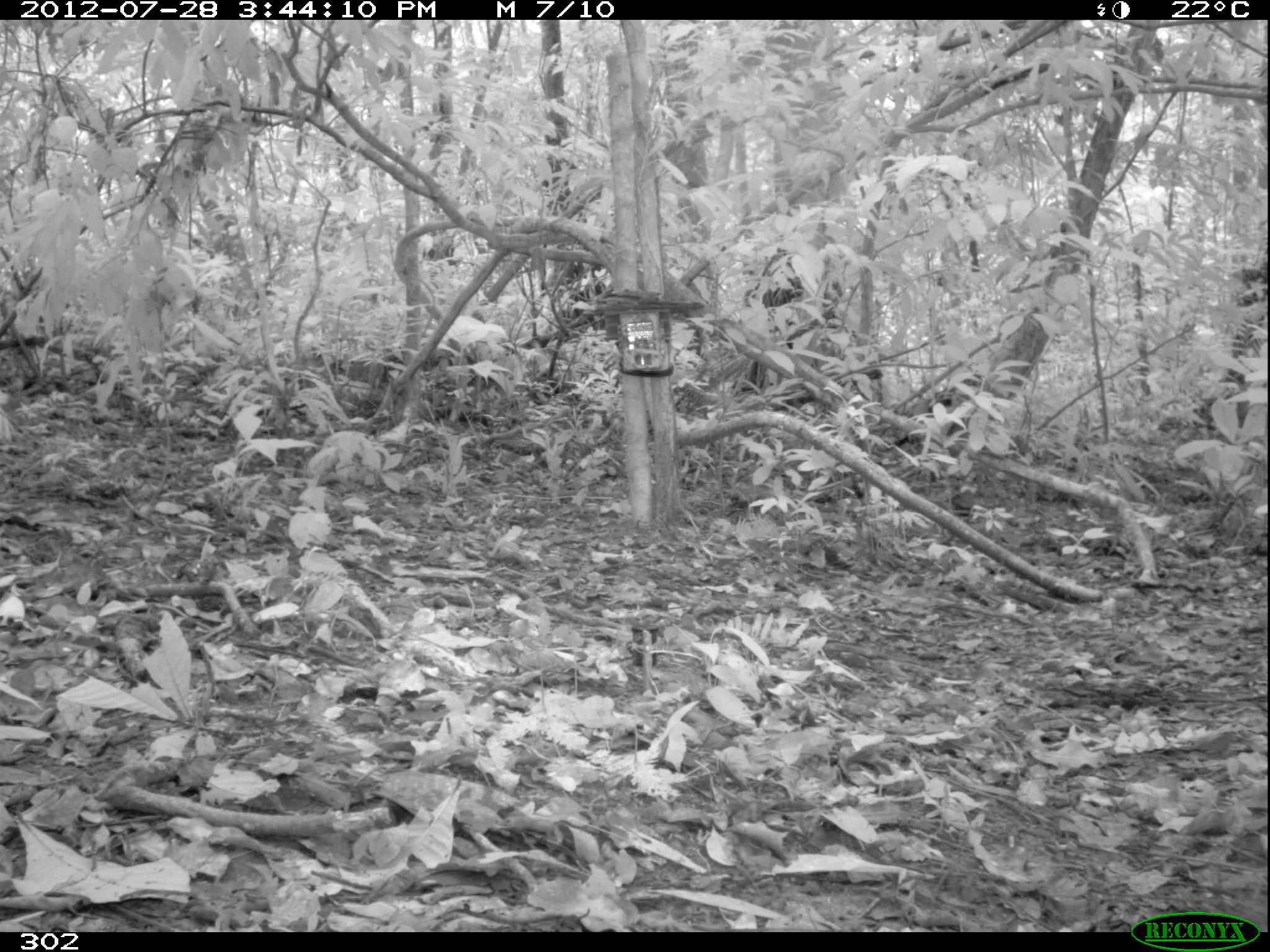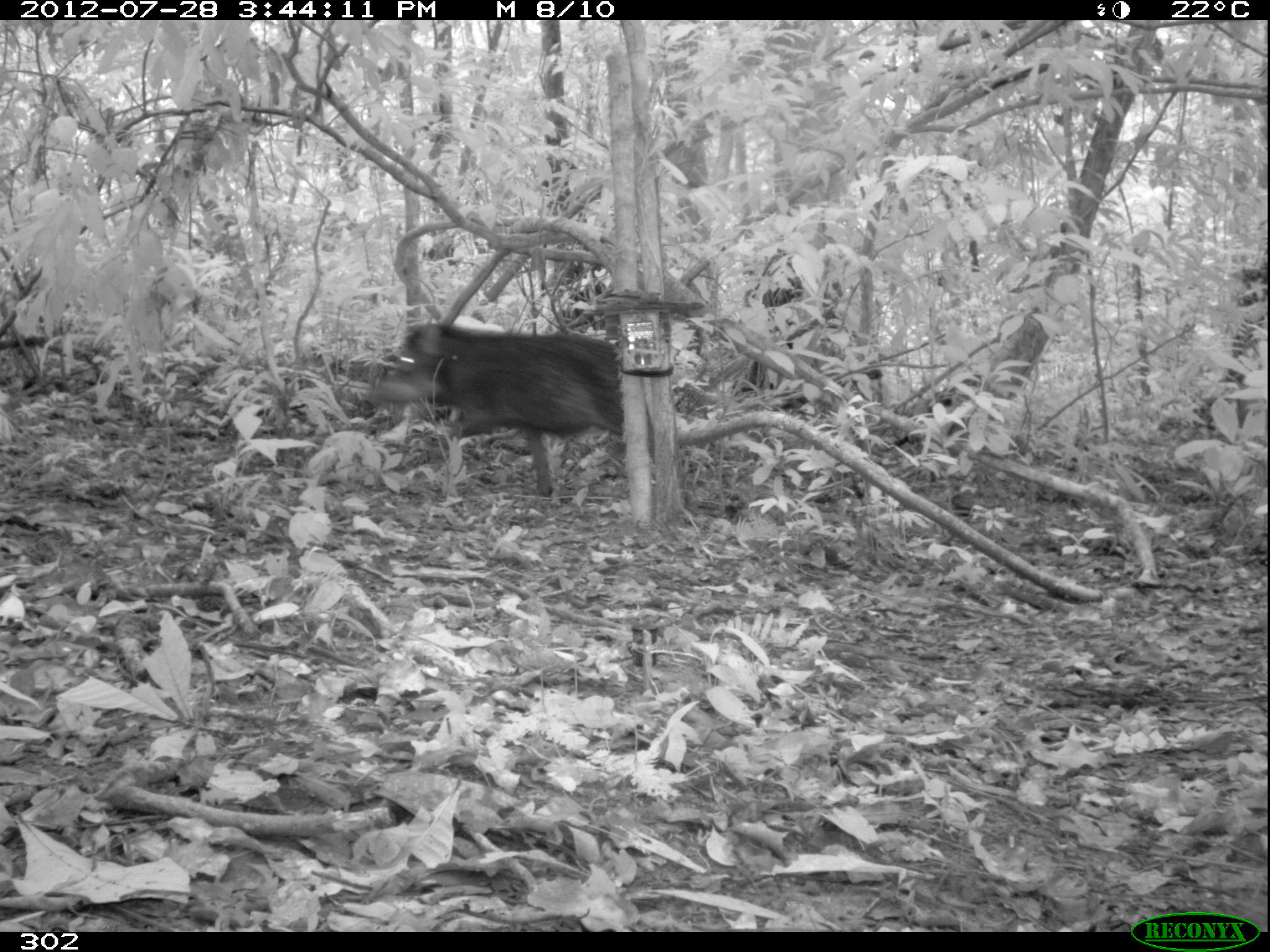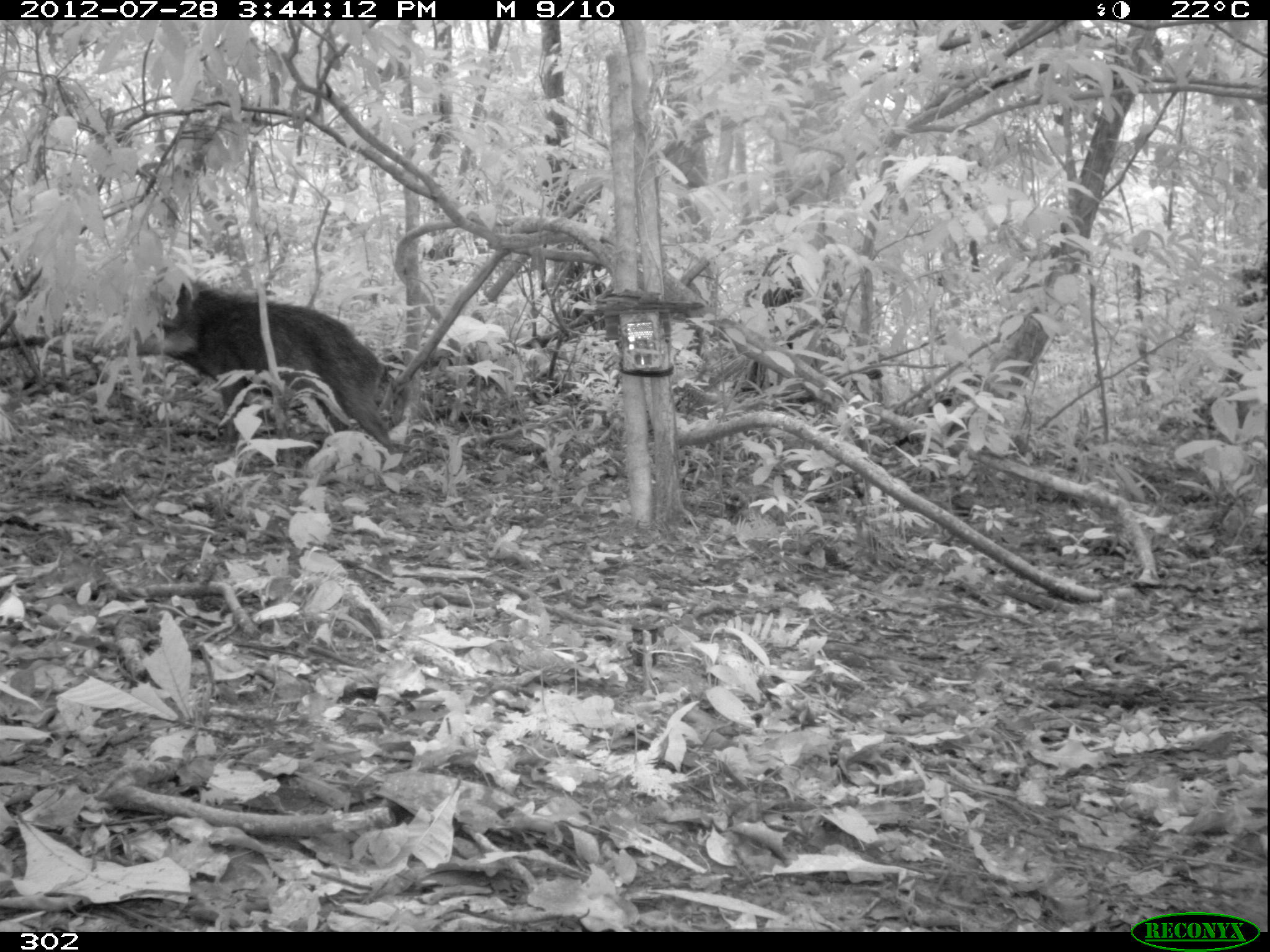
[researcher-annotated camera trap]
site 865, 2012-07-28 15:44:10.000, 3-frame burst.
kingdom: Animalia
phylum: Chordata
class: Mammalia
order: Artiodactyla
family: Tayassuidae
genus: Tayassu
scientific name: Tayassu pecari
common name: white-lipped peccary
Tayassu pecari (white-lipped peccary).